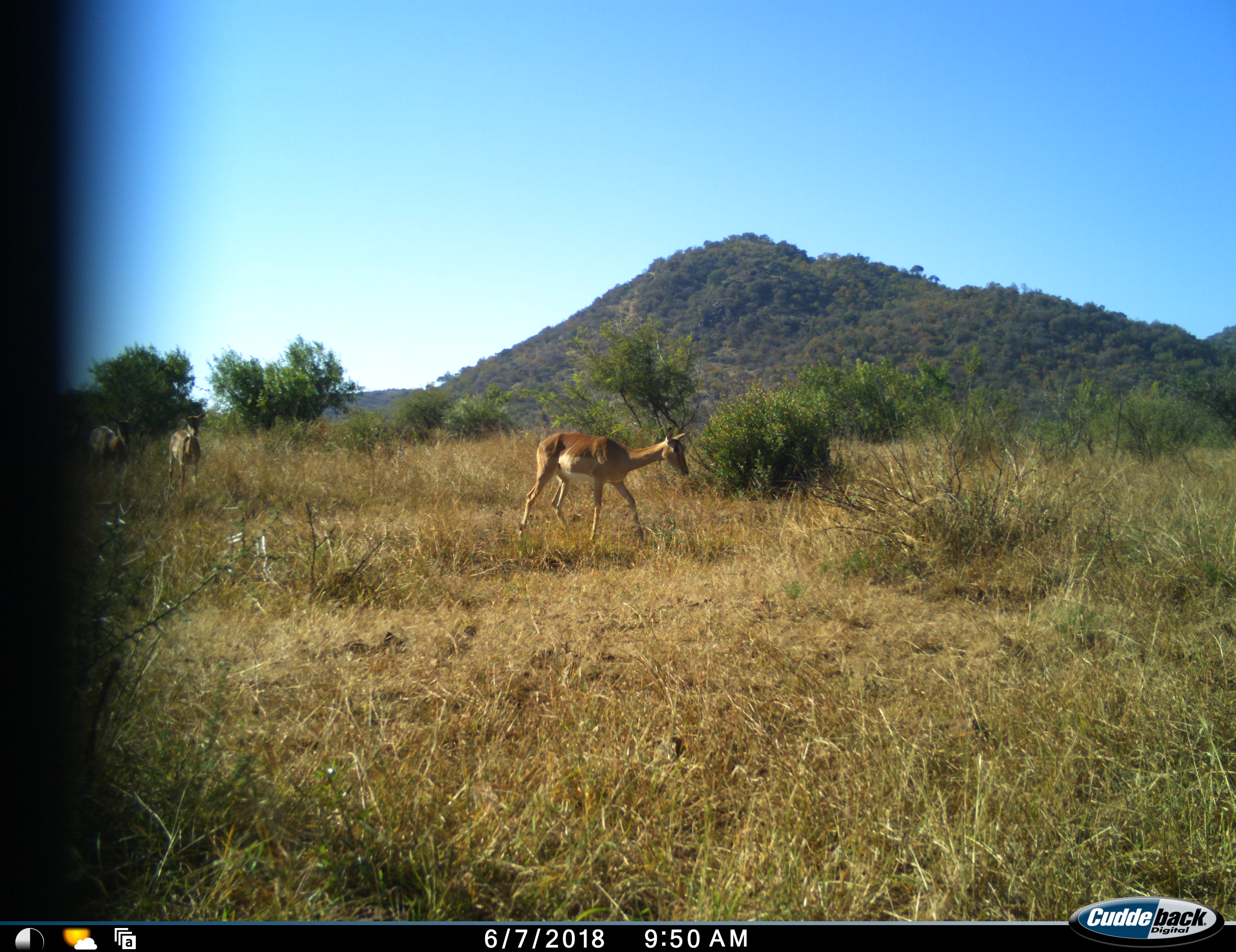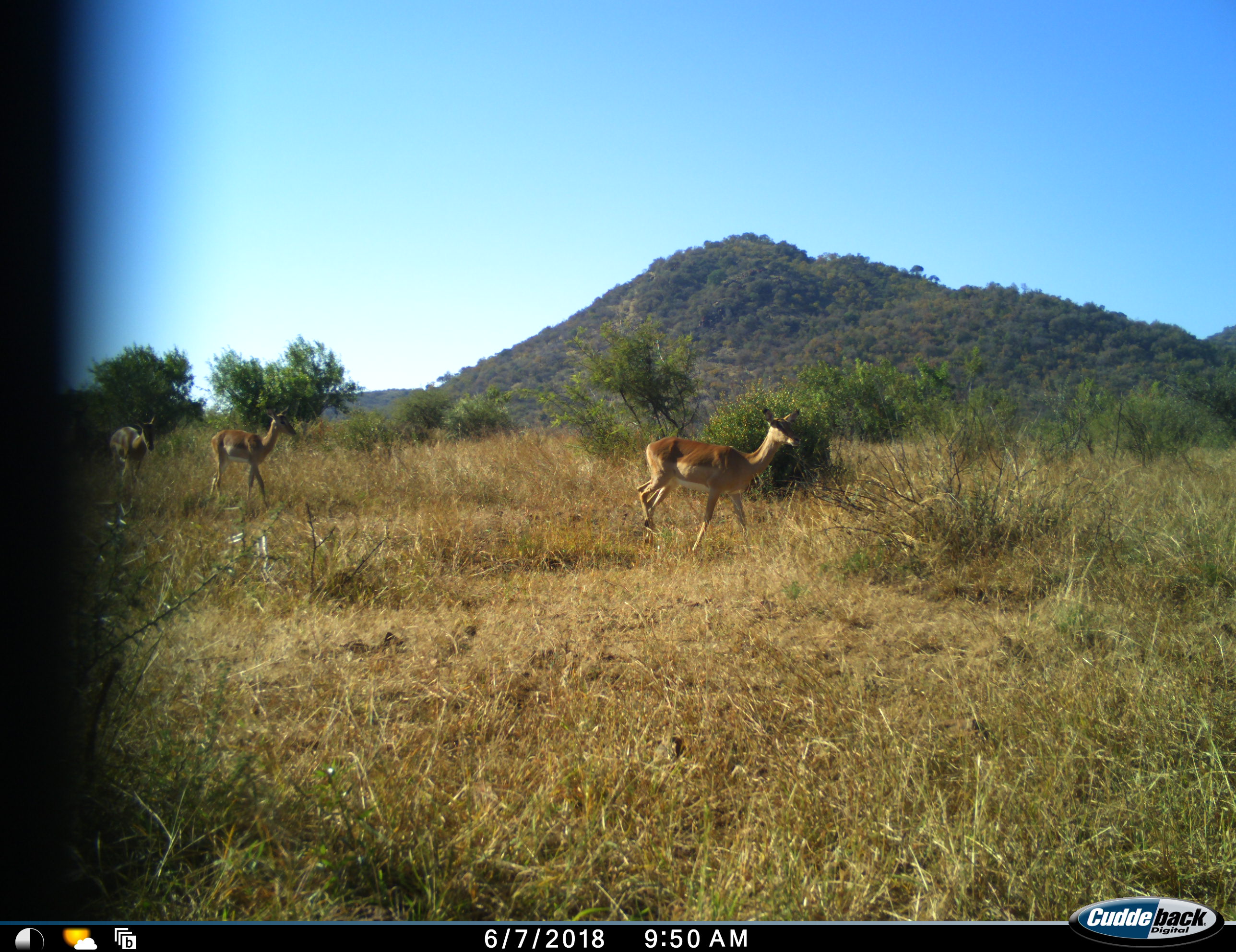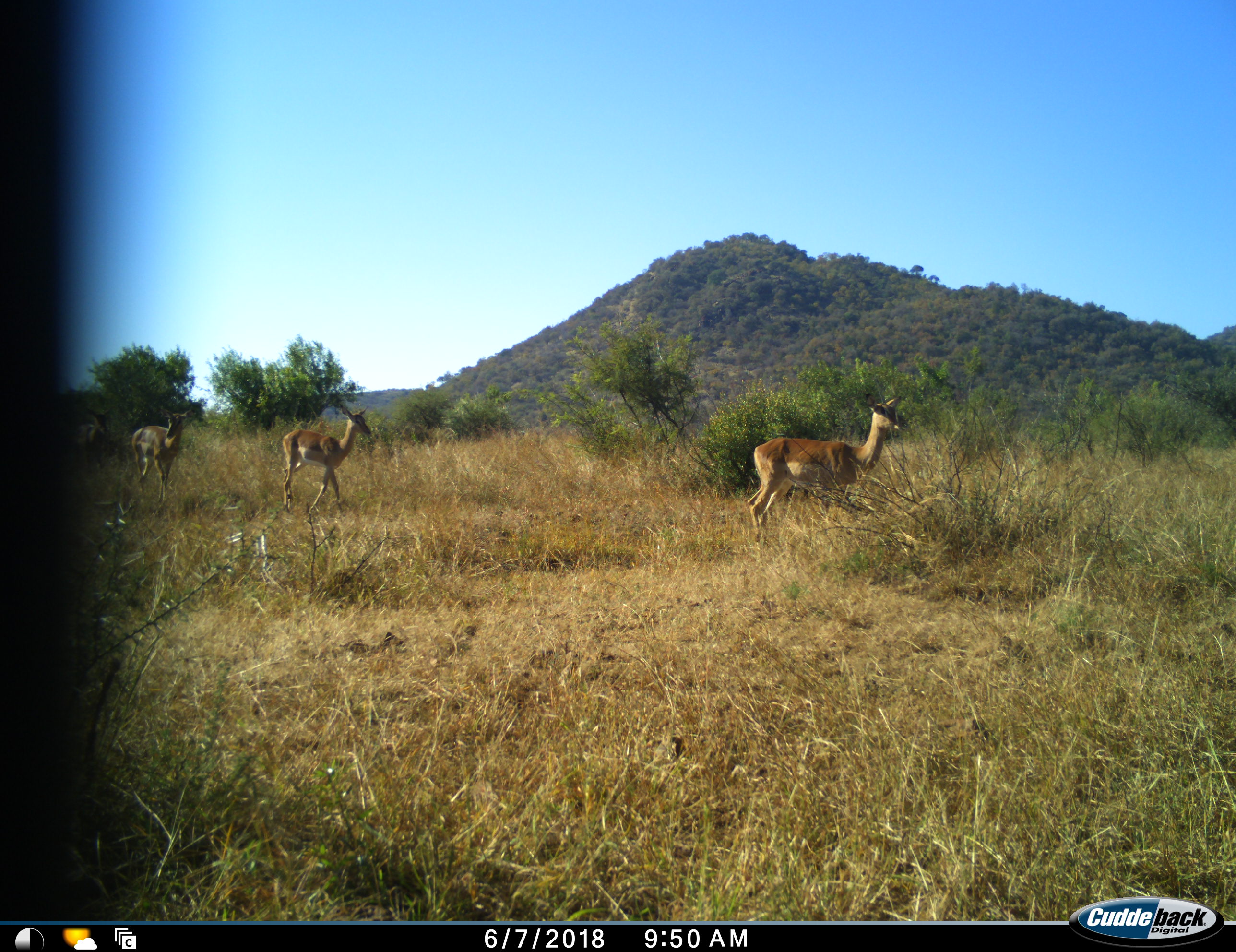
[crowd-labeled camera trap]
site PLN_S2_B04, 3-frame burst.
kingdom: Animalia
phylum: Chordata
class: Mammalia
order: Artiodactyla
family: Bovidae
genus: Aepyceros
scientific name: Aepyceros melampus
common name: impala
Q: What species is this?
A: Impala (Aepyceros melampus).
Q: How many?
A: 3.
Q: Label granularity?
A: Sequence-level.